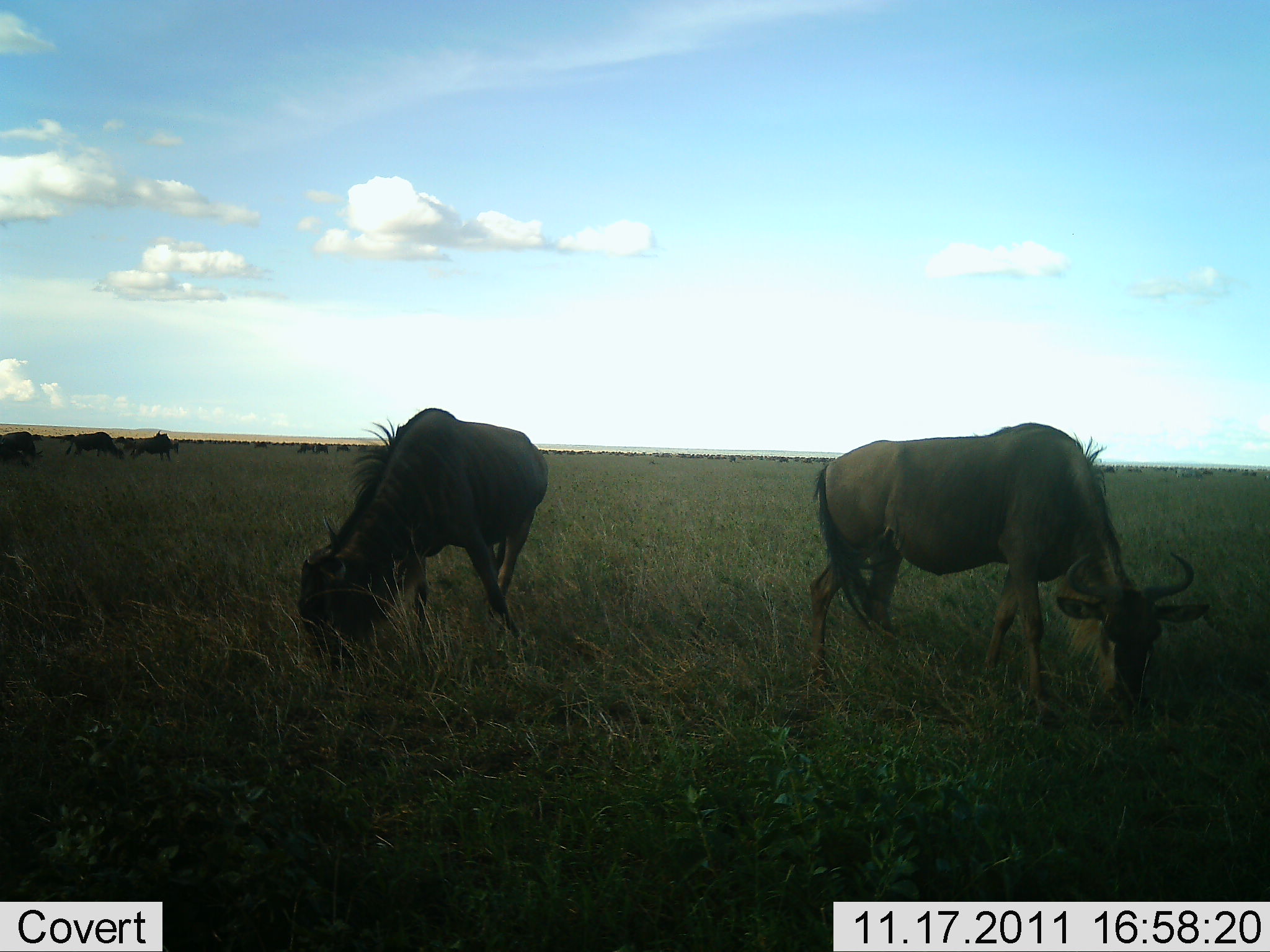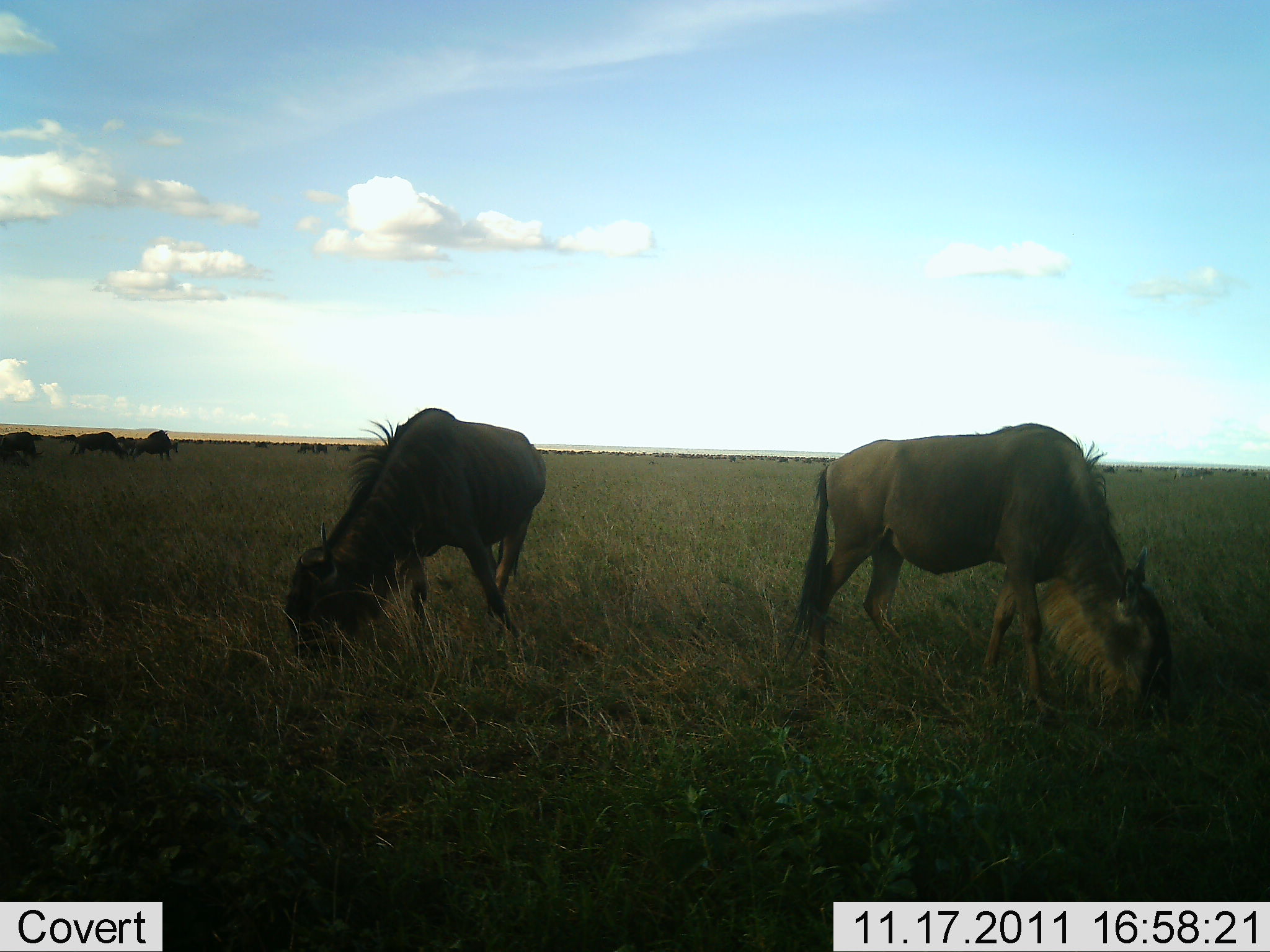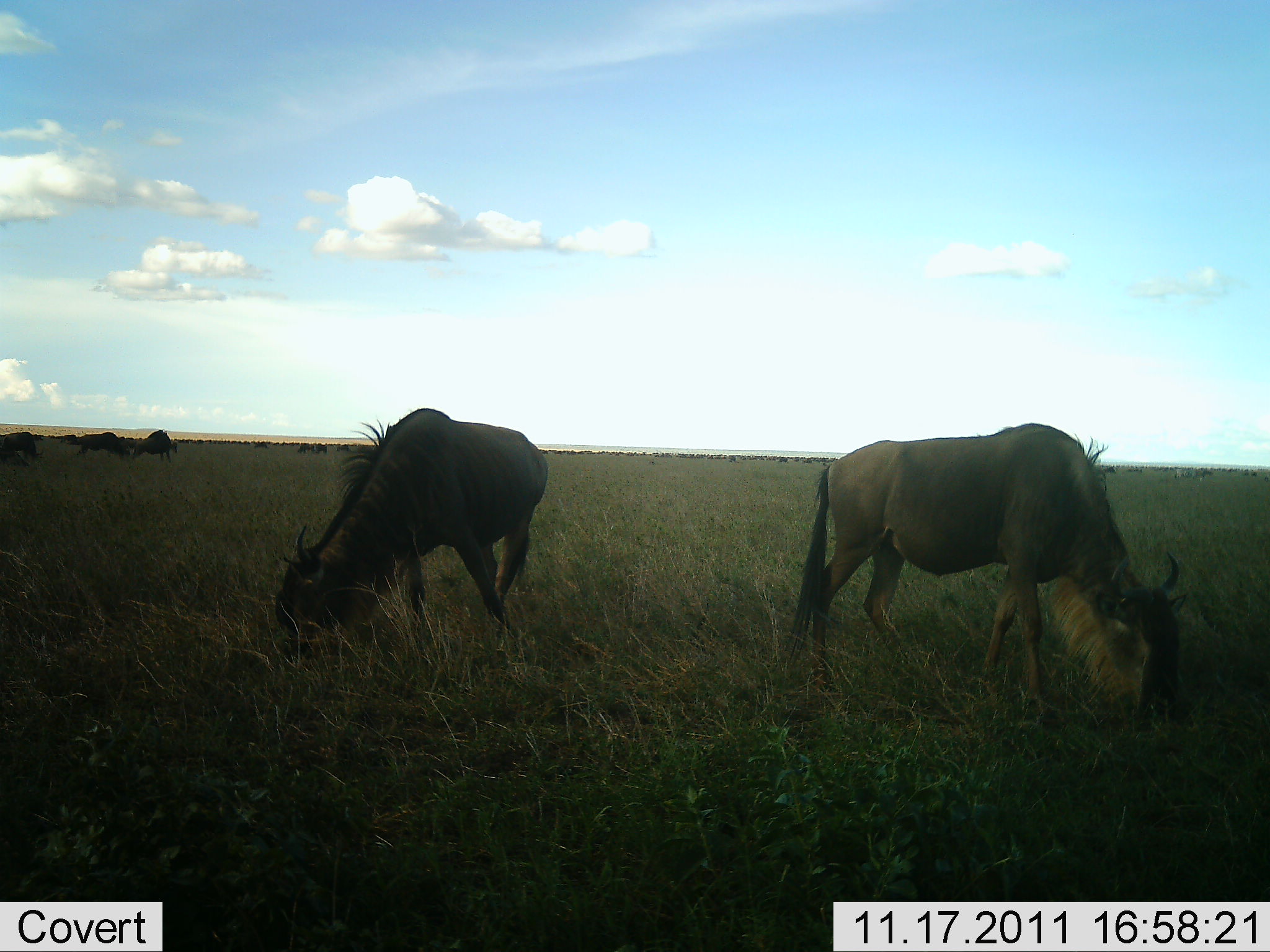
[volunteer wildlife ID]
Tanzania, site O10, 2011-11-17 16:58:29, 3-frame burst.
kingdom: Animalia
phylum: Chordata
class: Mammalia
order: Artiodactyla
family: Bovidae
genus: Connochaetes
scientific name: Connochaetes taurinus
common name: blue wildebeest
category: wildebeest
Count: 8.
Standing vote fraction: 18%.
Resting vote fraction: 0%.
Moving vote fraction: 9%.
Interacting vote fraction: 0%.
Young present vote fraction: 0%.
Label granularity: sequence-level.